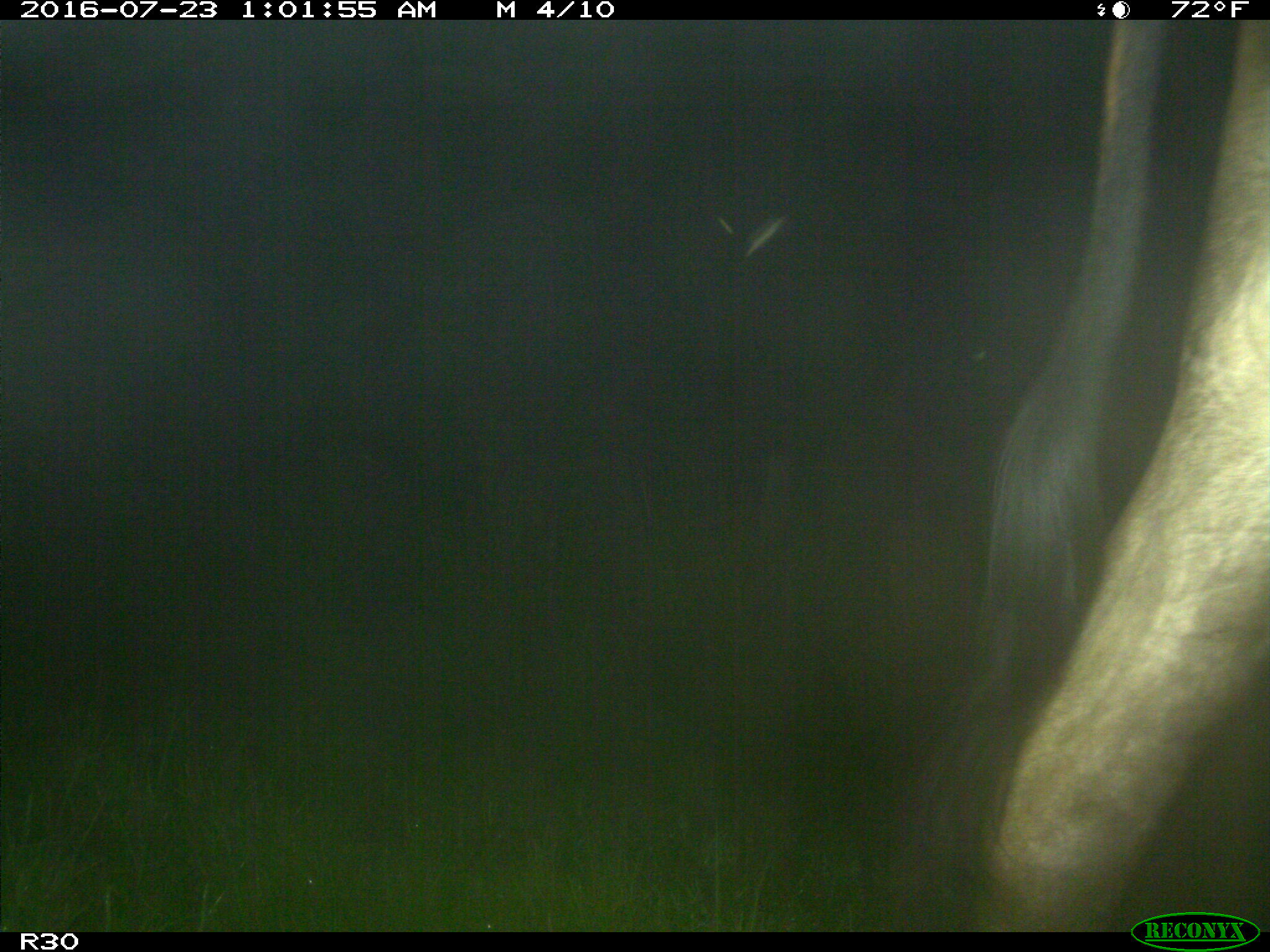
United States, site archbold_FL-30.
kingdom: Animalia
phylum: Chordata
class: Mammalia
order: Artiodactyla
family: Bovidae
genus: Bos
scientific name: Bos taurus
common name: domestic cow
Bos taurus (domestic cow).